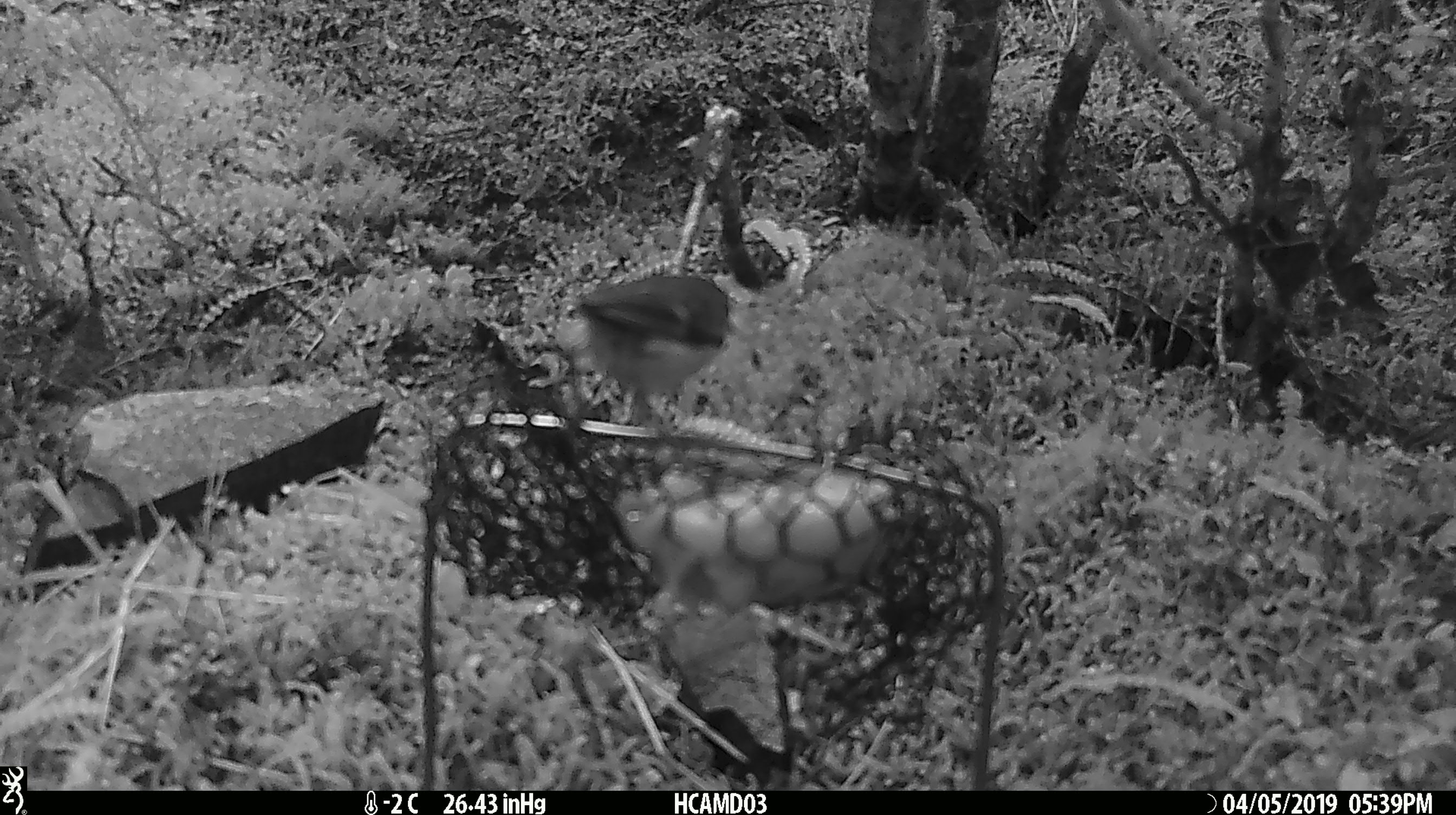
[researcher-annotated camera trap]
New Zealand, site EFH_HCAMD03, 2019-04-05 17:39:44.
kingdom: Animalia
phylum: Chordata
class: Aves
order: Passeriformes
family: Acanthisittidae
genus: Acanthisitta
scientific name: Acanthisitta chloris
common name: rifleman